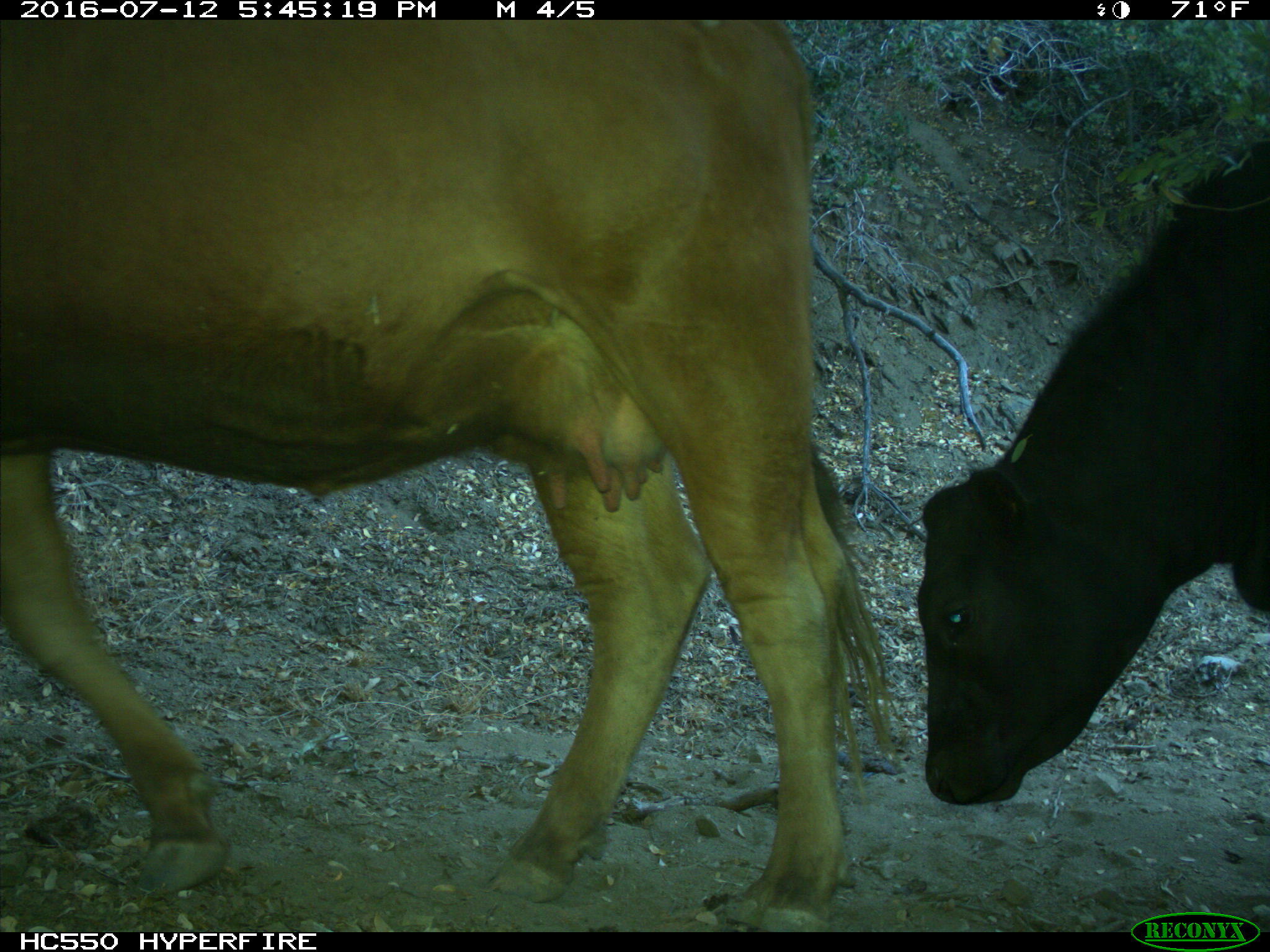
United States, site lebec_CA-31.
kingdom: Animalia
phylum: Chordata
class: Mammalia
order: Artiodactyla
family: Bovidae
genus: Bos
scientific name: Bos taurus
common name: domestic cow